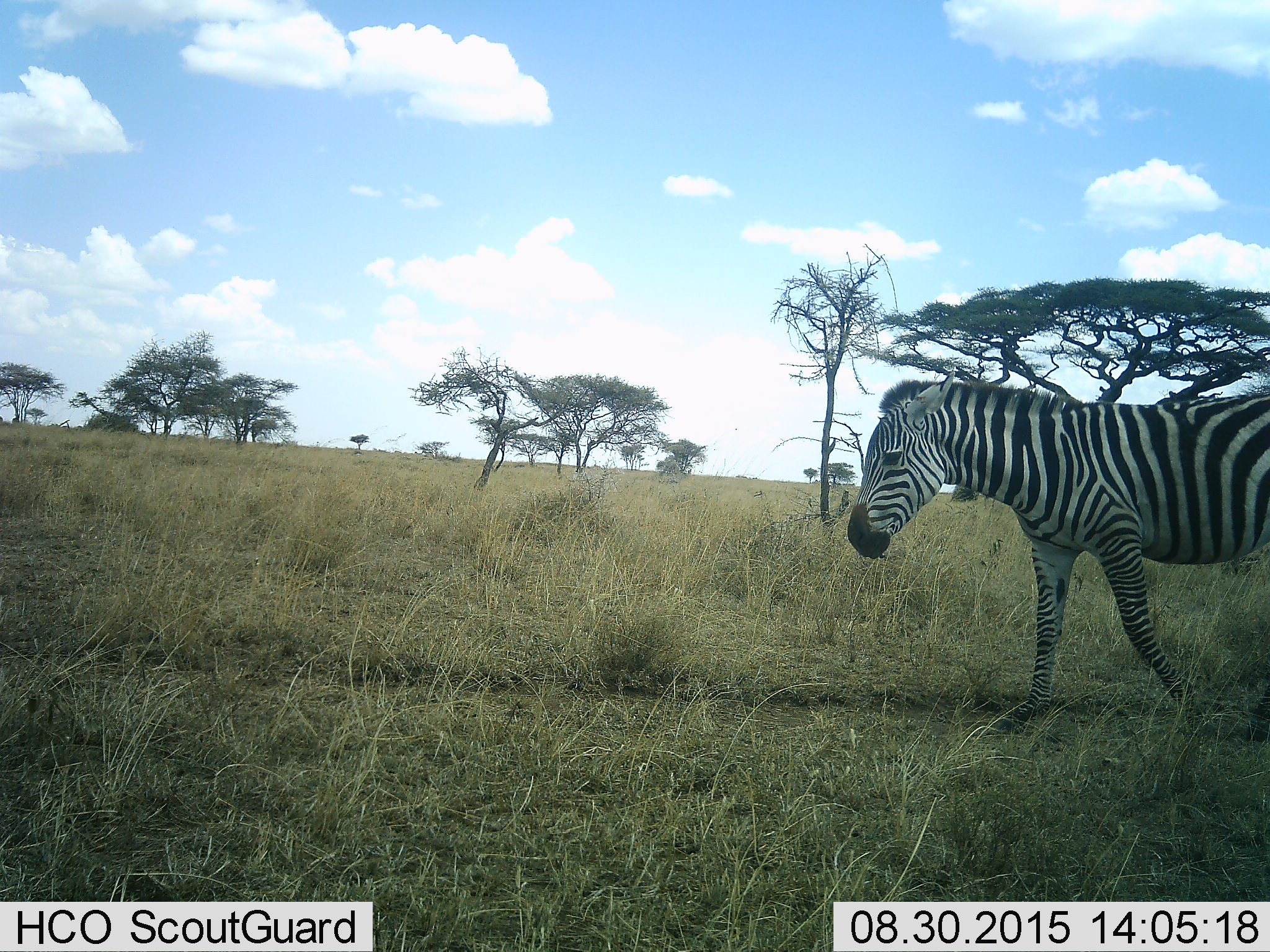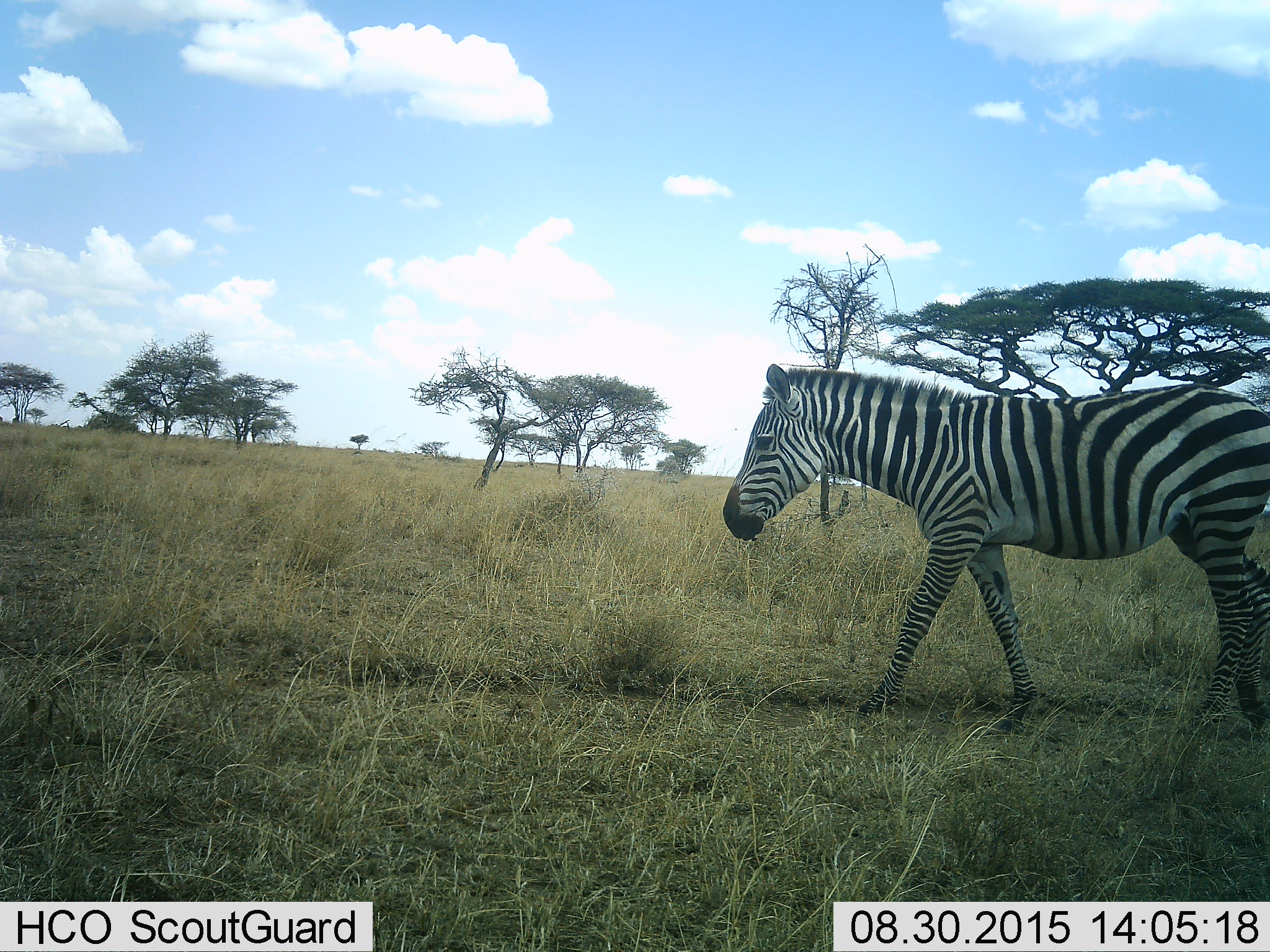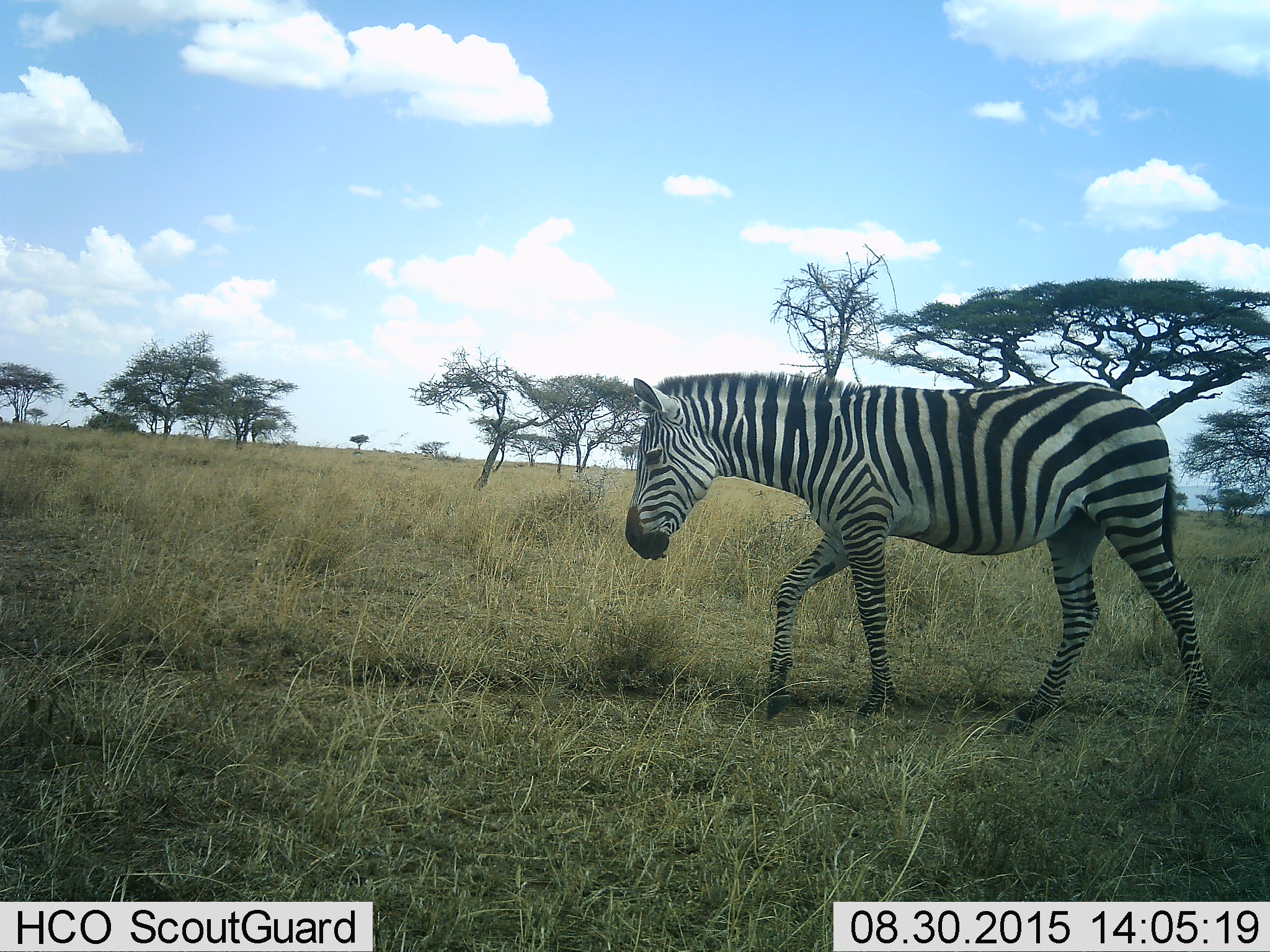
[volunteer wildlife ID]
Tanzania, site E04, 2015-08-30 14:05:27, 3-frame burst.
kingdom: Animalia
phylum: Chordata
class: Mammalia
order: Perissodactyla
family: Equidae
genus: Equus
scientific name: Equus quagga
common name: plains zebra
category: zebra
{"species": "zebra (plains zebra) (Equus quagga)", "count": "1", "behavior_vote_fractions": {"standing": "11%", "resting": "0%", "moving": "89%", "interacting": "0%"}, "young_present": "0%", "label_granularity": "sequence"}